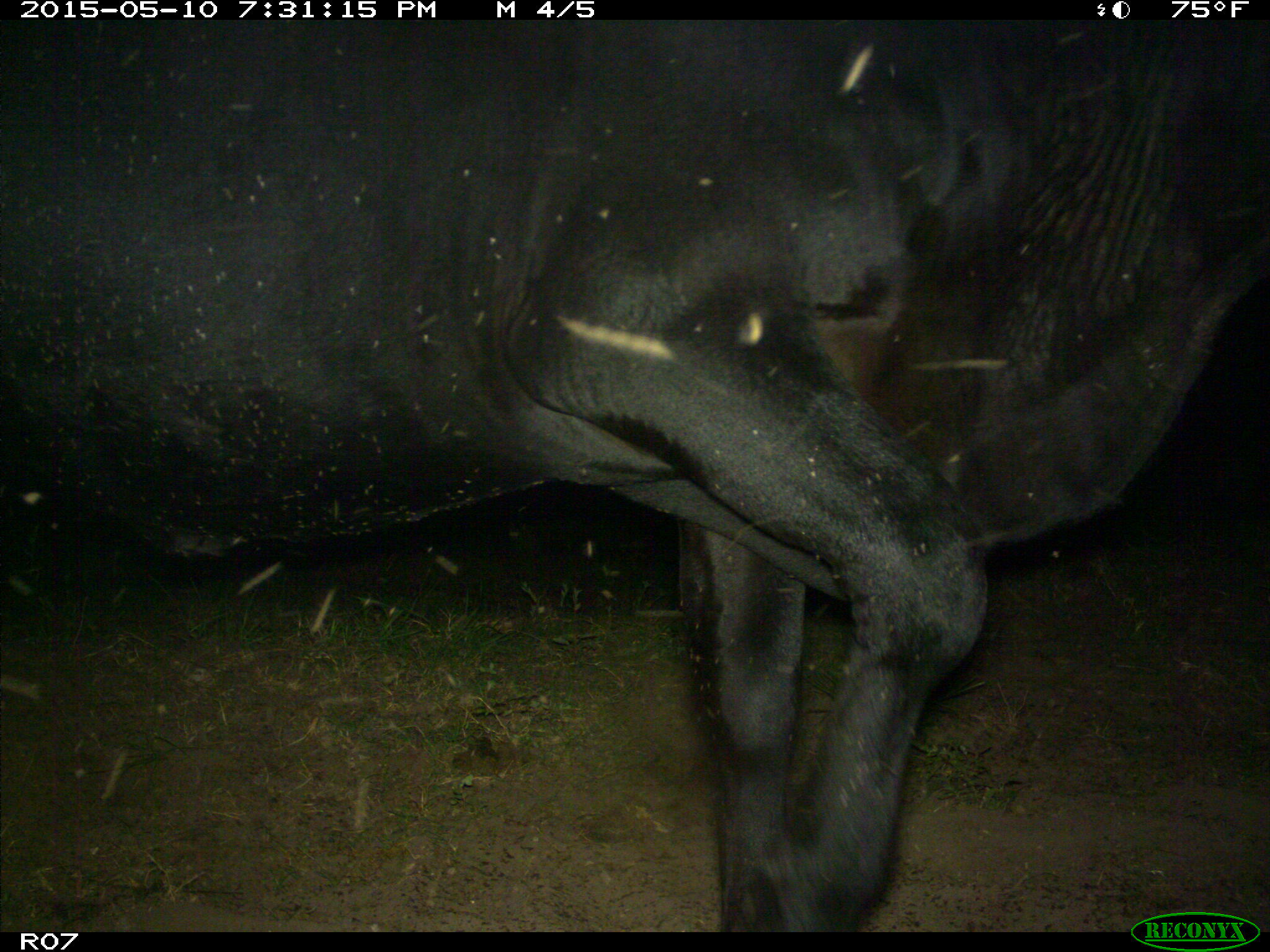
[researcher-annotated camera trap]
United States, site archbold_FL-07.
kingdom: Animalia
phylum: Chordata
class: Mammalia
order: Artiodactyla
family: Bovidae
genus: Bos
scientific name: Bos taurus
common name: domestic cow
Bos taurus (domestic cow).